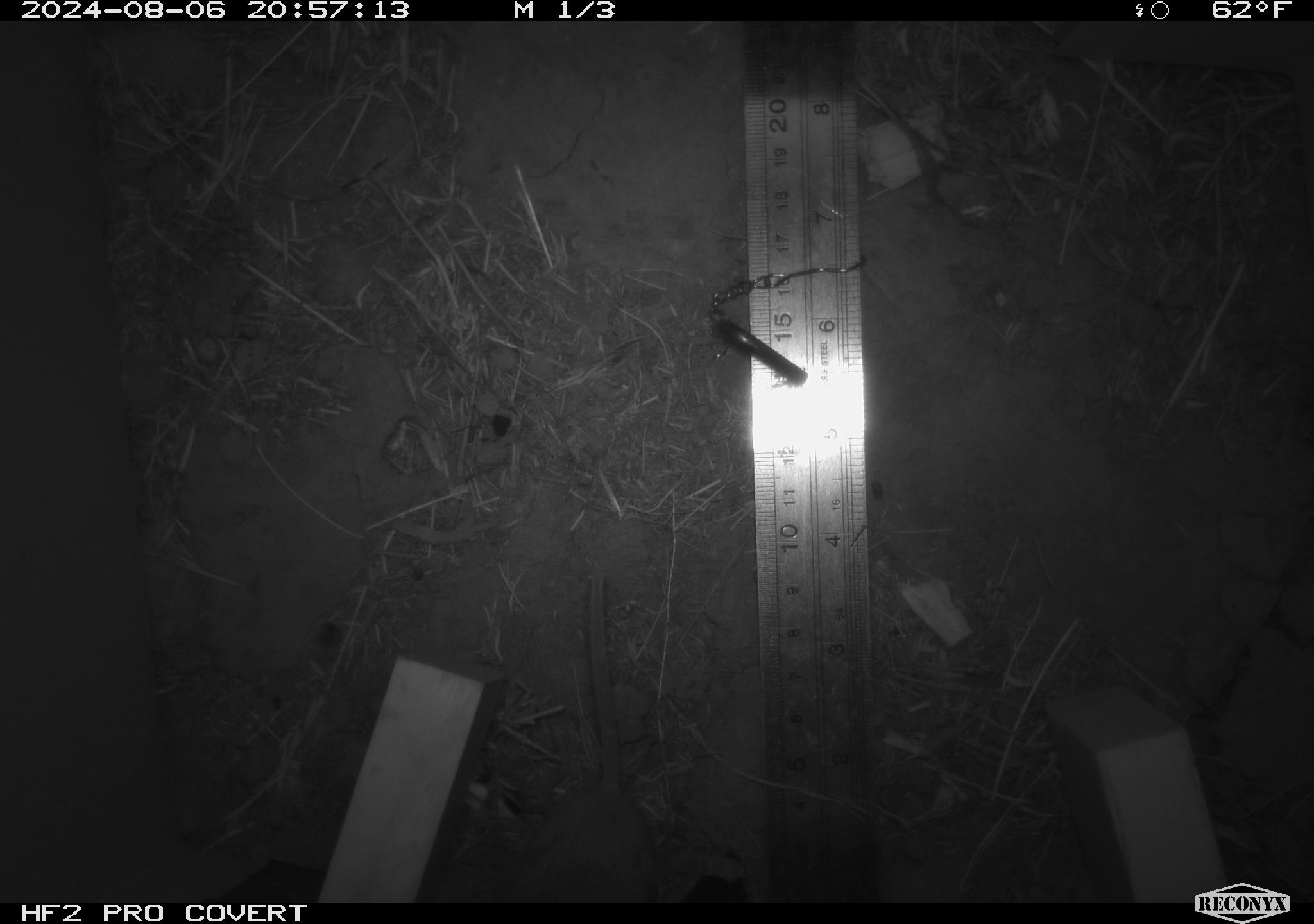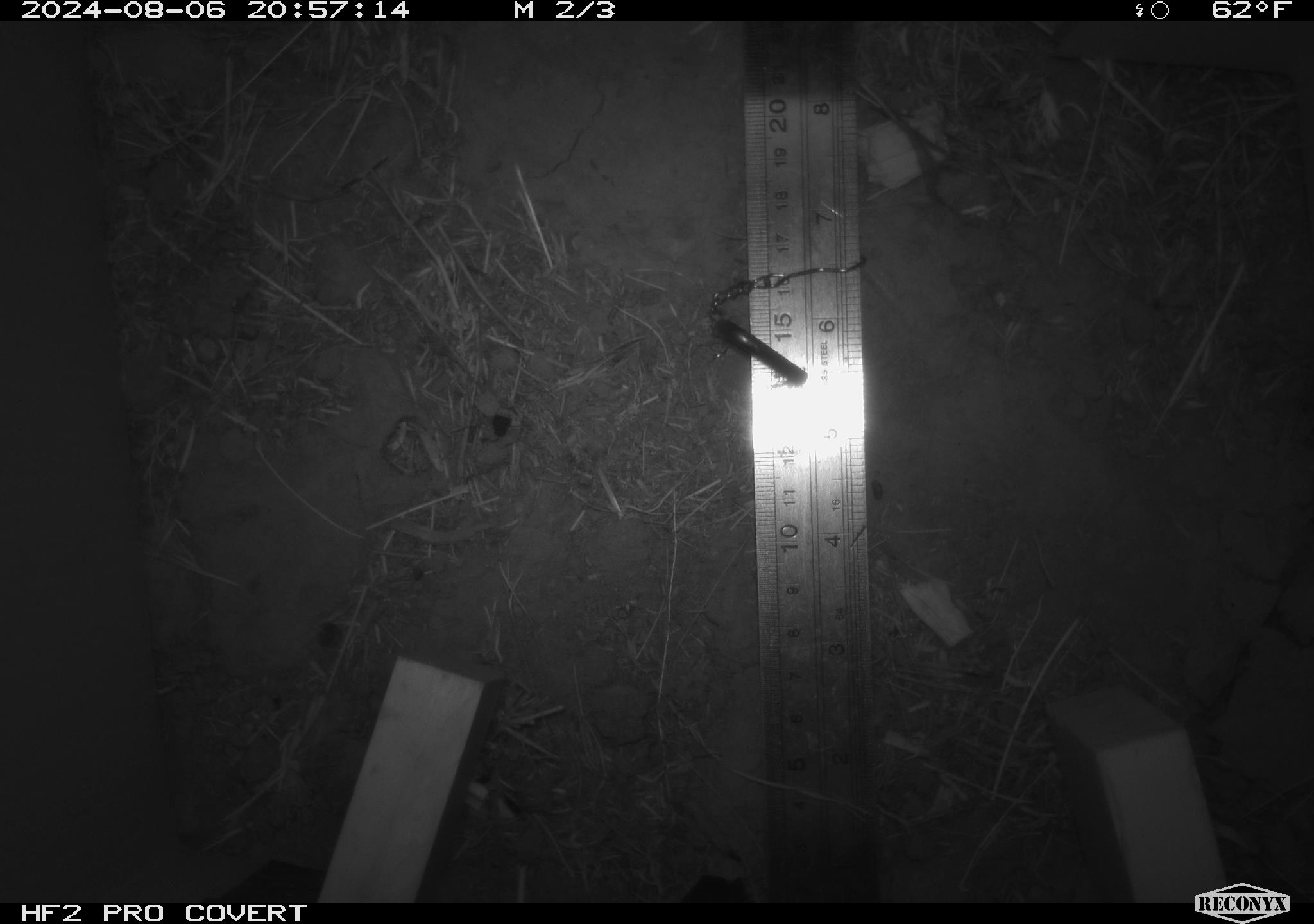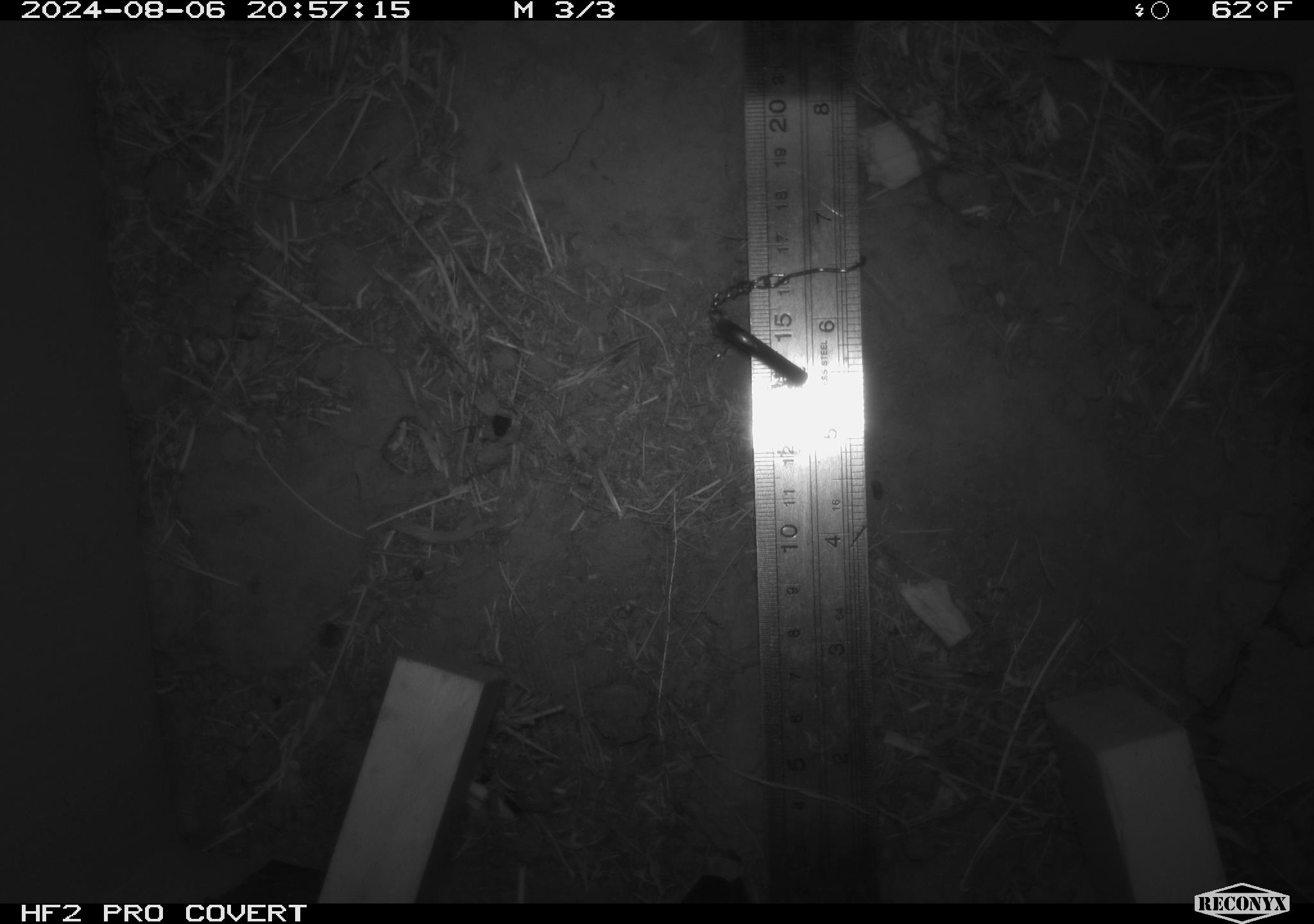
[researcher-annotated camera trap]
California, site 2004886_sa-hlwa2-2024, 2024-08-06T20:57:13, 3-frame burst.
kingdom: Animalia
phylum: Chordata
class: Mammalia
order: Rodentia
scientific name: Rodentia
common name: mouse species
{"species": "mouse species (Rodentia)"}